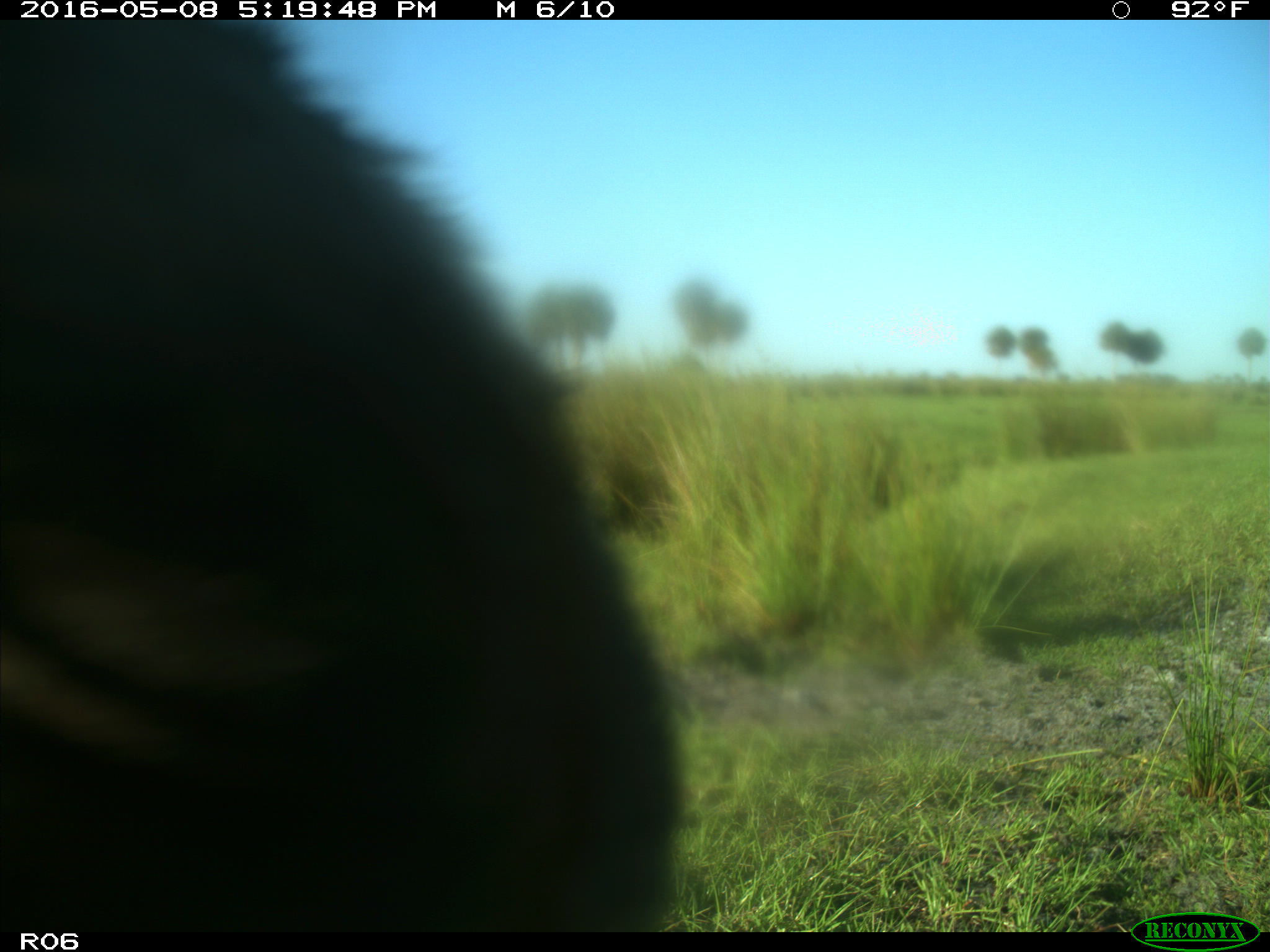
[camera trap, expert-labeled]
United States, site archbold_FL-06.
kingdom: Animalia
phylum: Chordata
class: Mammalia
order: Artiodactyla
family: Bovidae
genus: Bos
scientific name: Bos taurus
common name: domestic cow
Bos taurus (domestic cow).